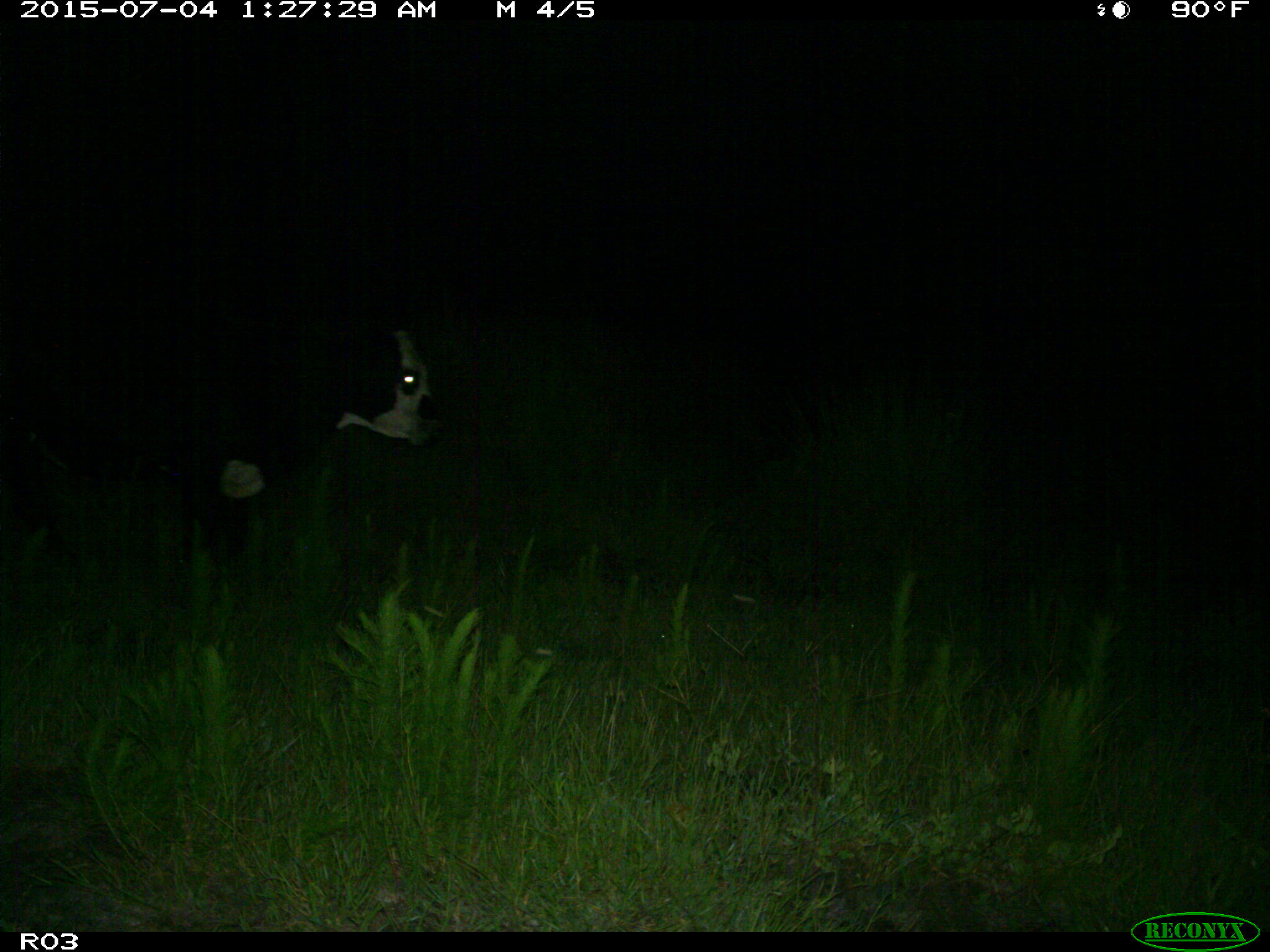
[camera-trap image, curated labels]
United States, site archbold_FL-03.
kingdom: Animalia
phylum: Chordata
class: Mammalia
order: Artiodactyla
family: Bovidae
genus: Bos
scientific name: Bos taurus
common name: domestic cow